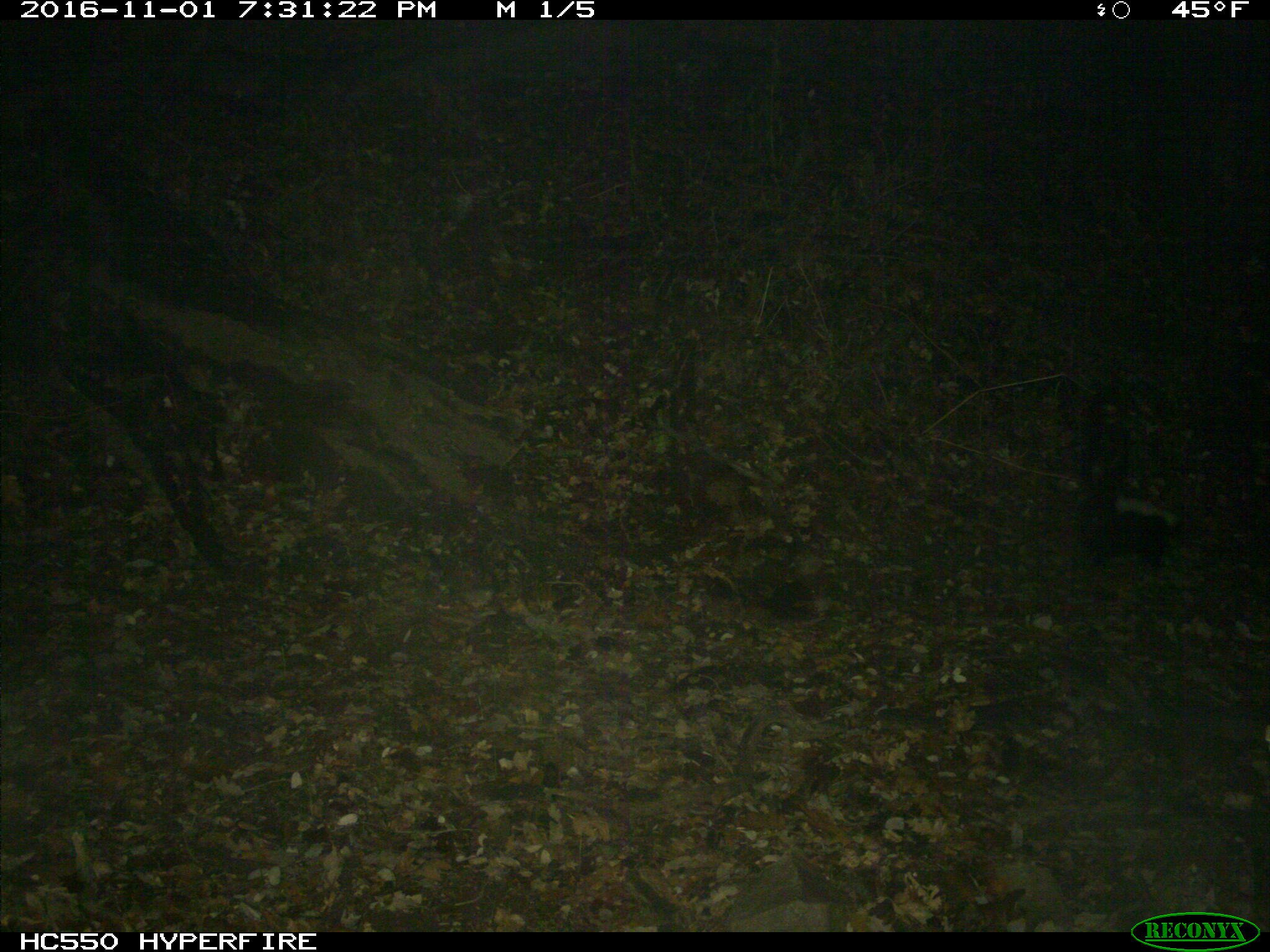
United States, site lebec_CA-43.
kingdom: Animalia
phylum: Chordata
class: Mammalia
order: Carnivora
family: Mephitidae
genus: Mephitis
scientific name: Mephitis mephitis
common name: striped skunk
Mephitis mephitis (striped skunk).